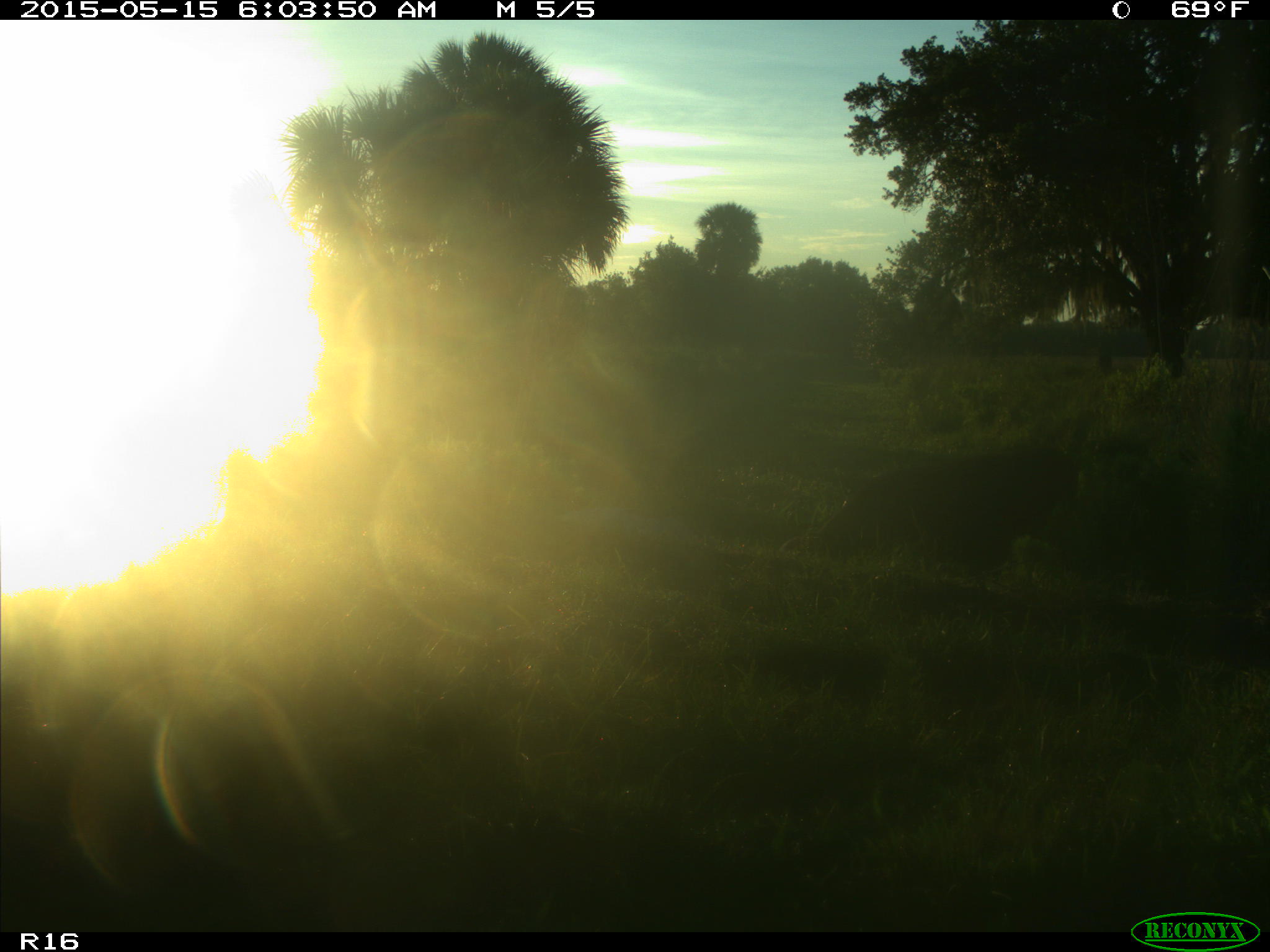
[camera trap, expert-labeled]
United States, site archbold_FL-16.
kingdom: Animalia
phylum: Chordata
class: Mammalia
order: Artiodactyla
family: Bovidae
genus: Bos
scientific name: Bos taurus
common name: domestic cow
Bos taurus (domestic cow).